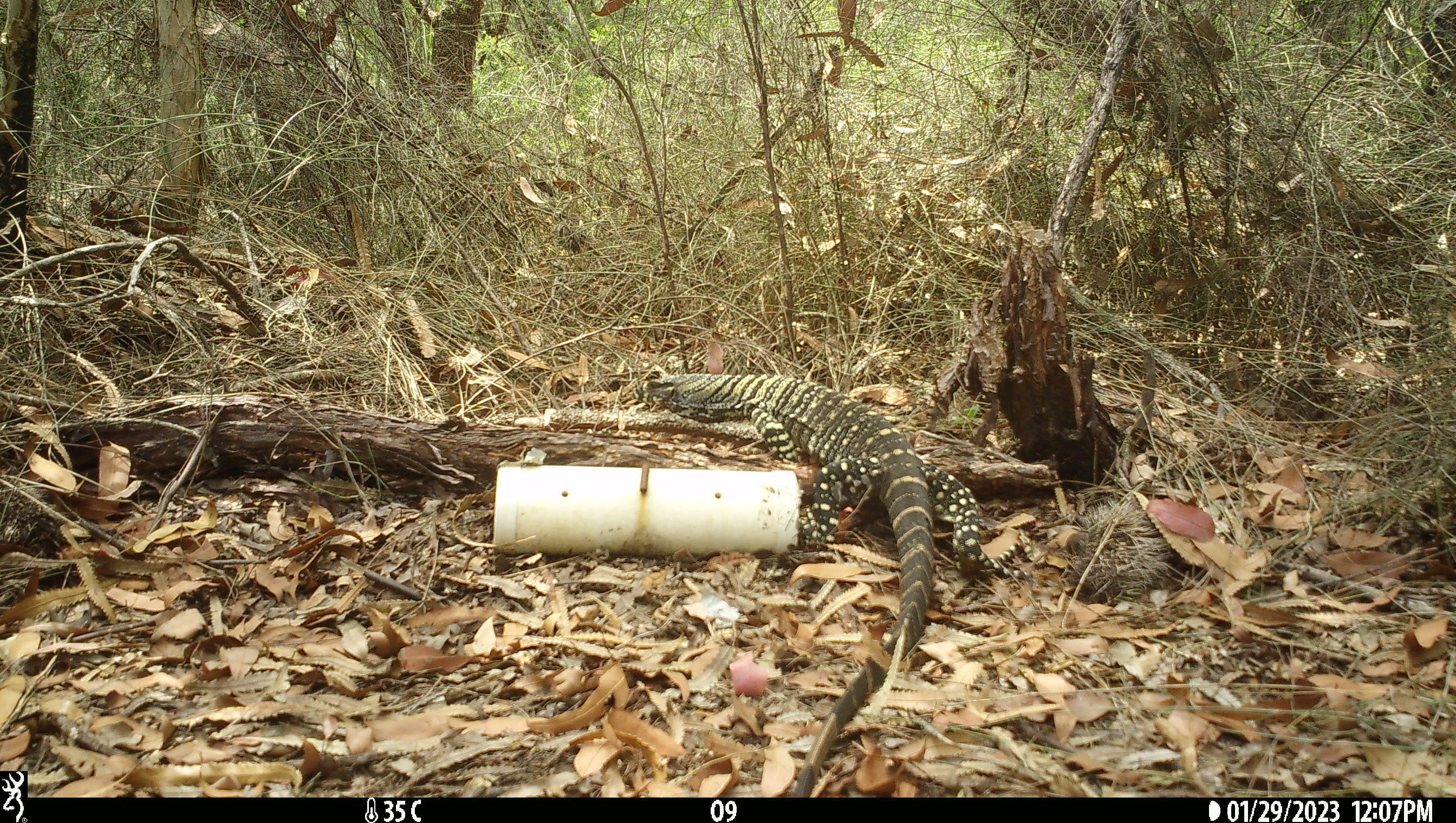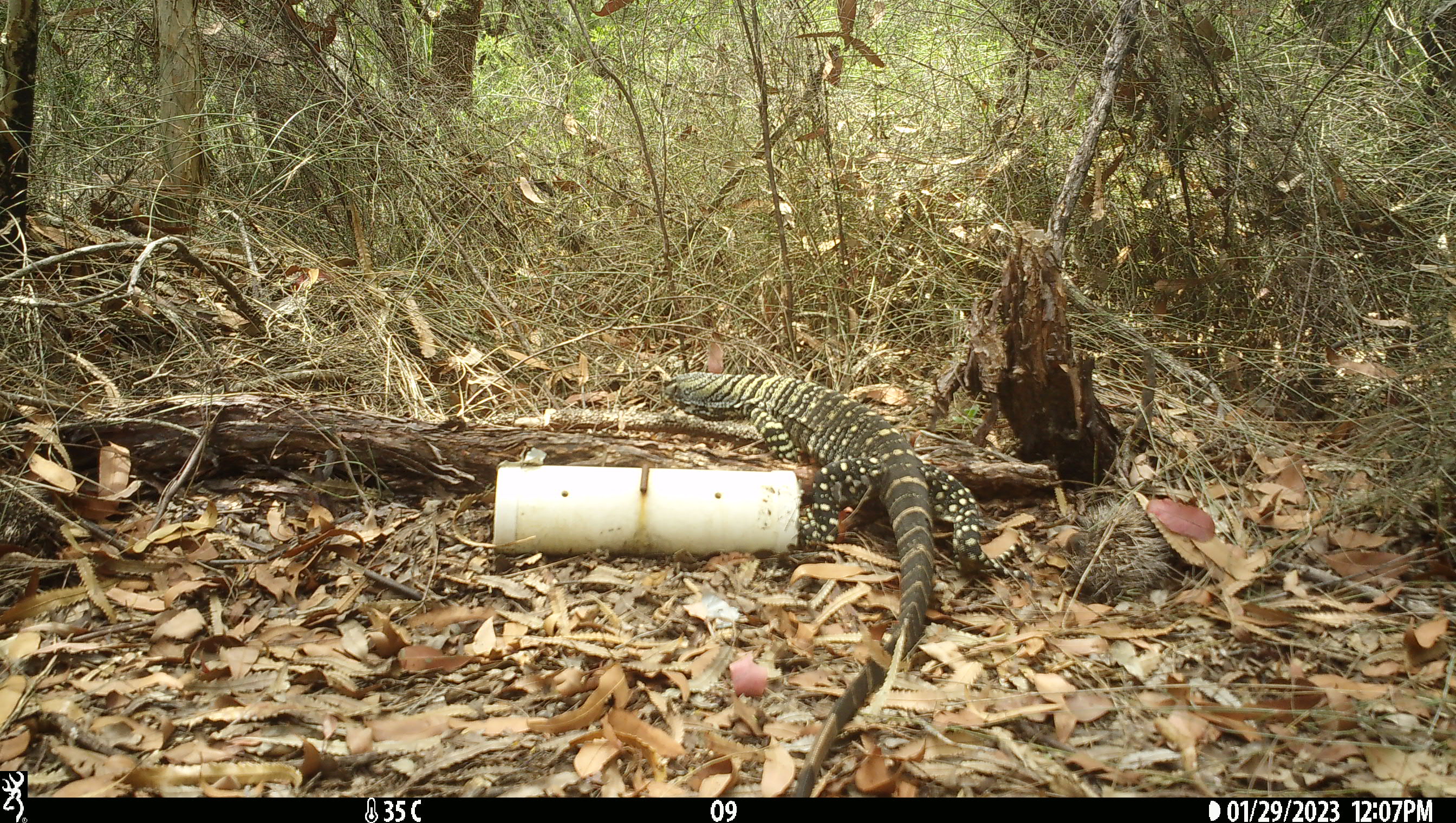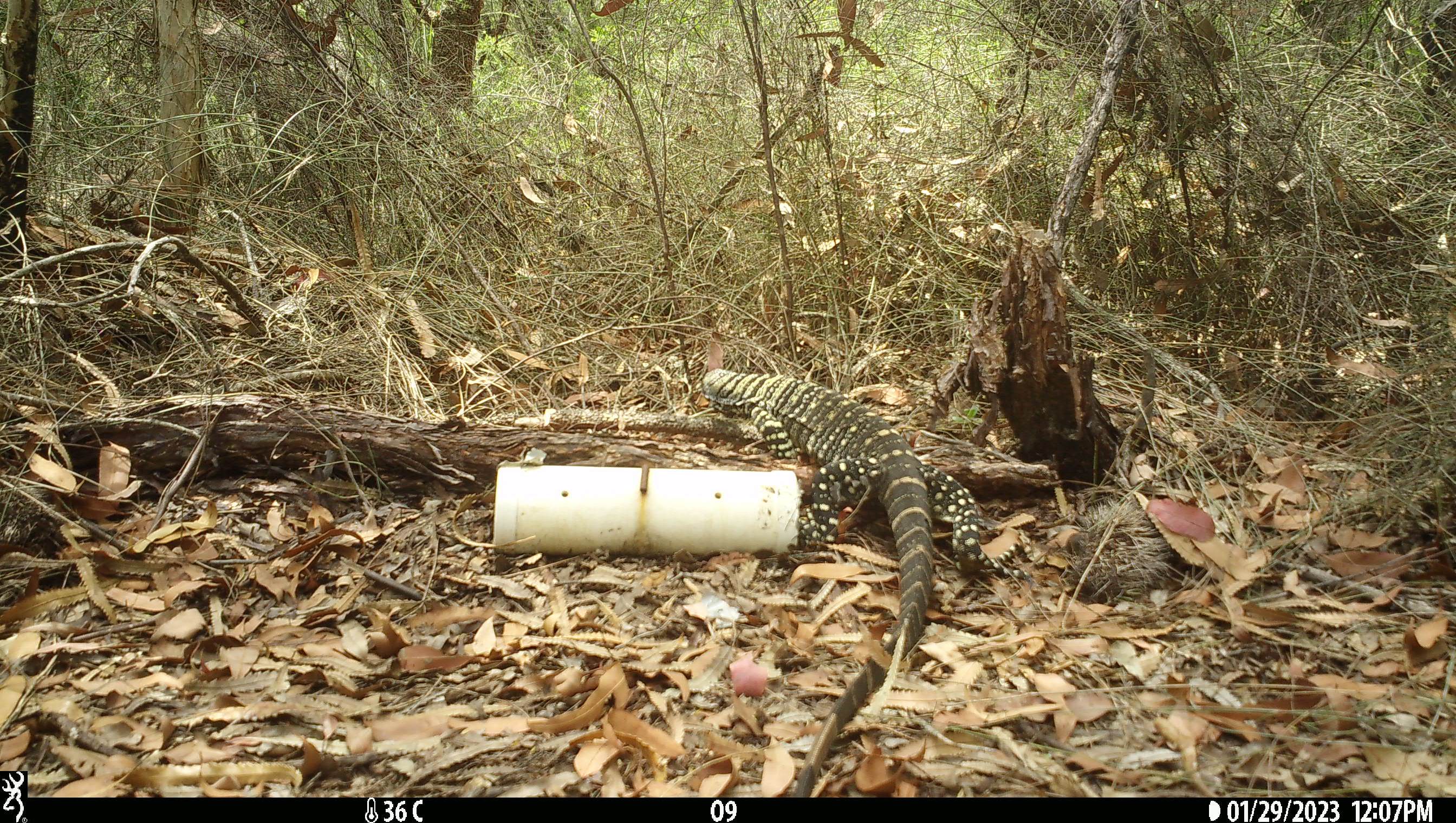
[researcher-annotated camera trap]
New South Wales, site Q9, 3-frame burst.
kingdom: Animalia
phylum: Chordata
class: Reptilia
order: Squamata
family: Varanidae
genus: Varanus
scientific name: Varanus varius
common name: lace monitor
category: goanna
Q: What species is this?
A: Goanna (lace monitor) (Varanus varius).